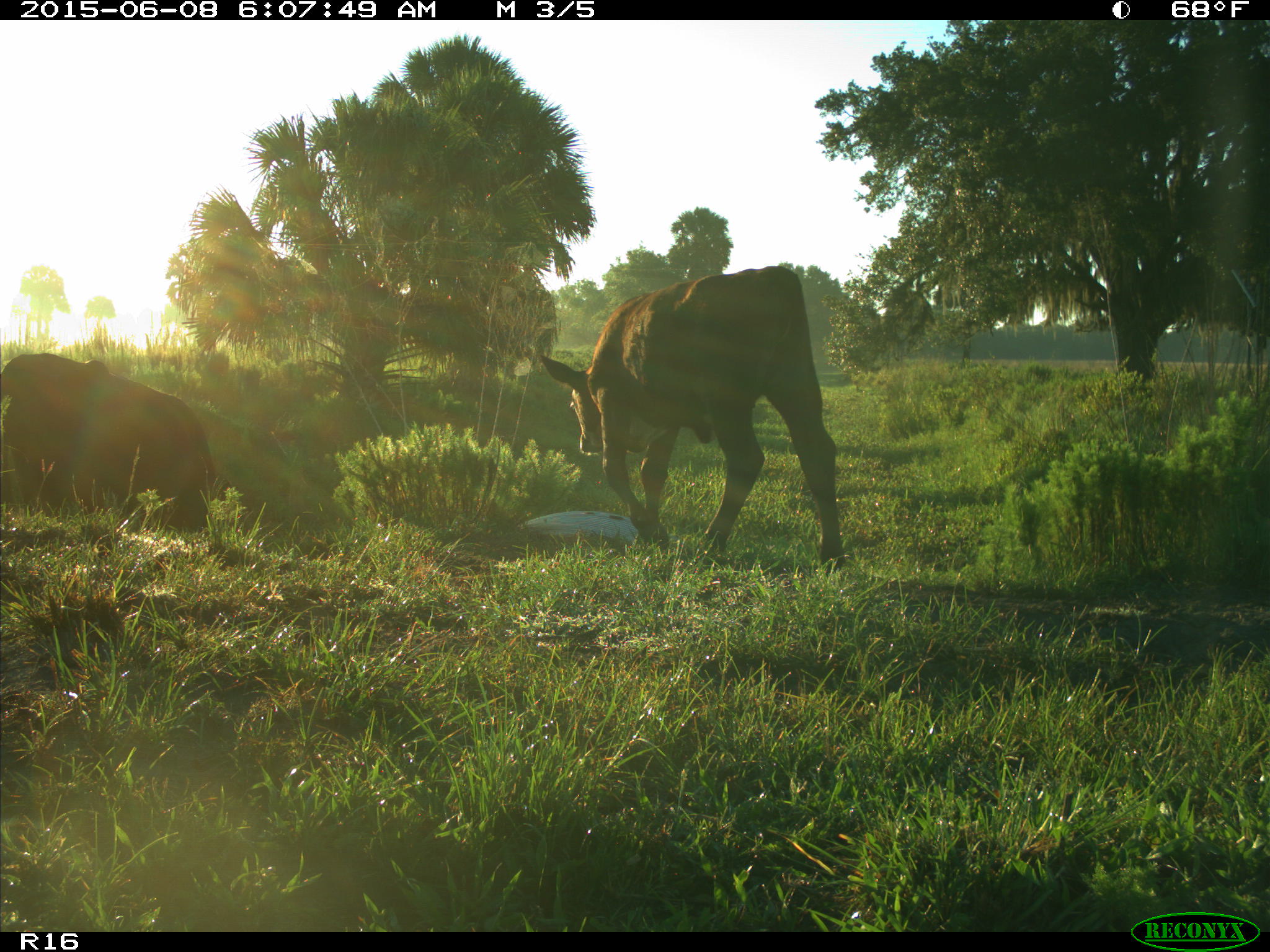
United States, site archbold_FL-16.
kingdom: Animalia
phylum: Chordata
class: Mammalia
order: Artiodactyla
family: Bovidae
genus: Bos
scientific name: Bos taurus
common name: domestic cow